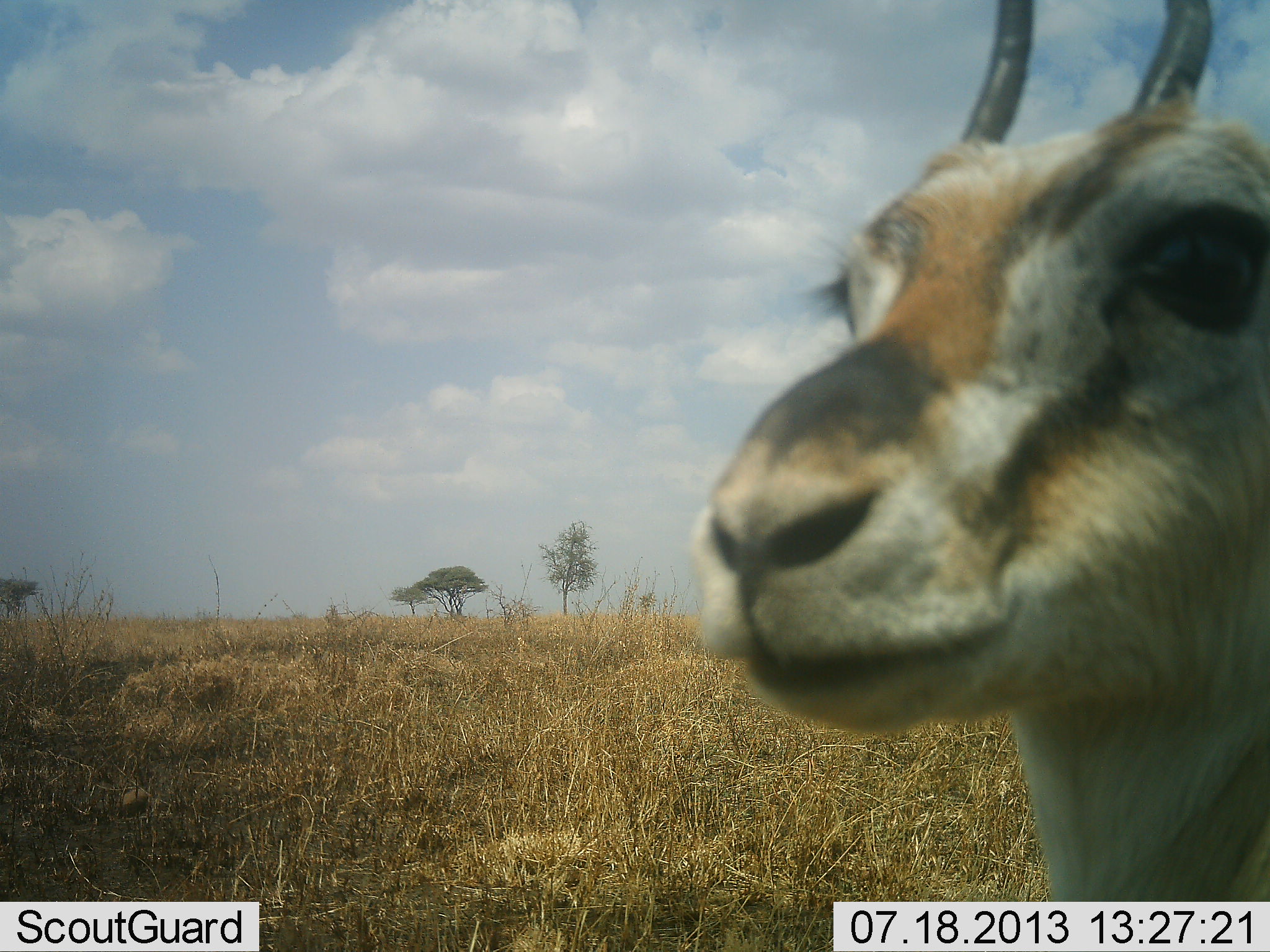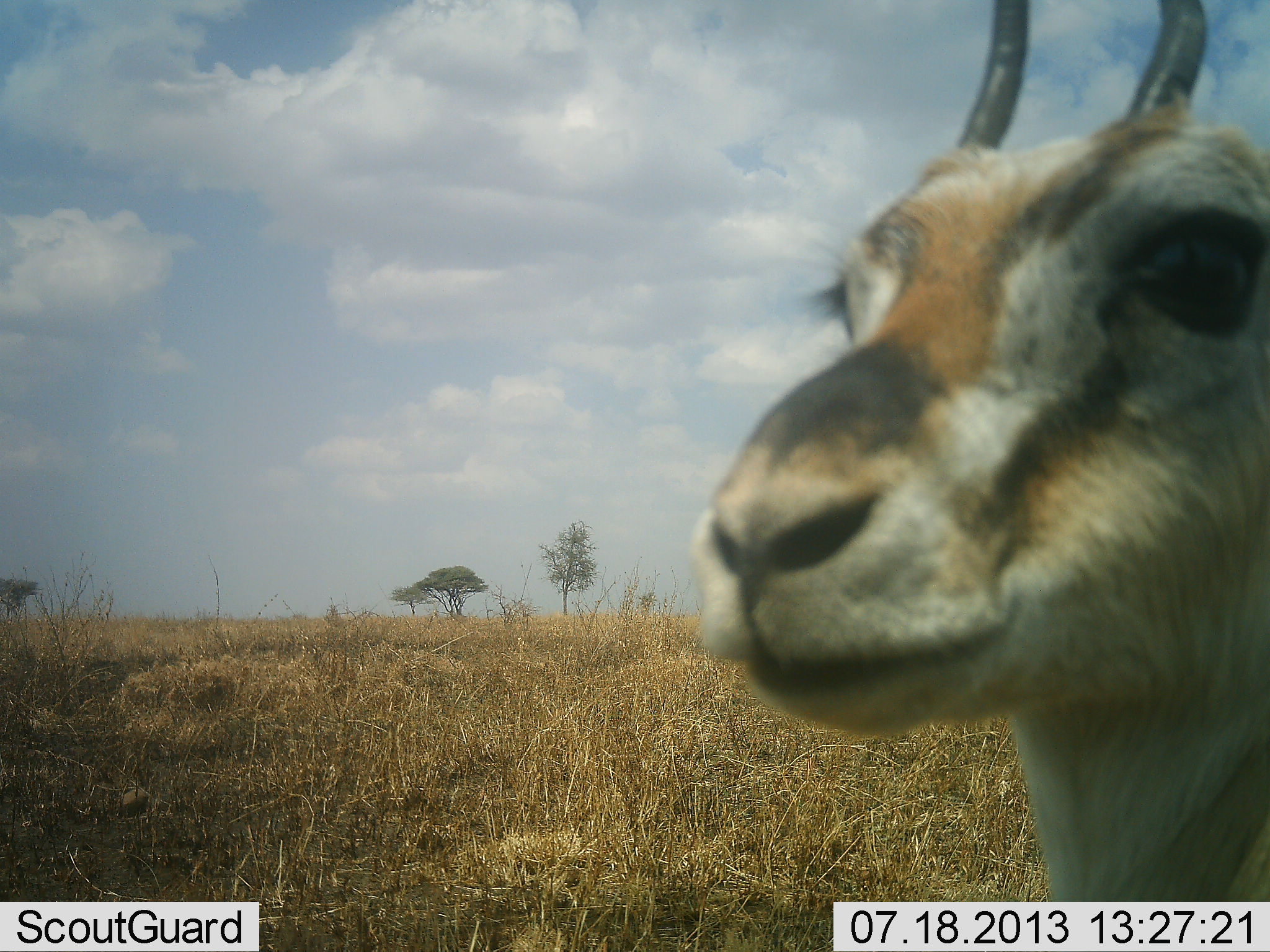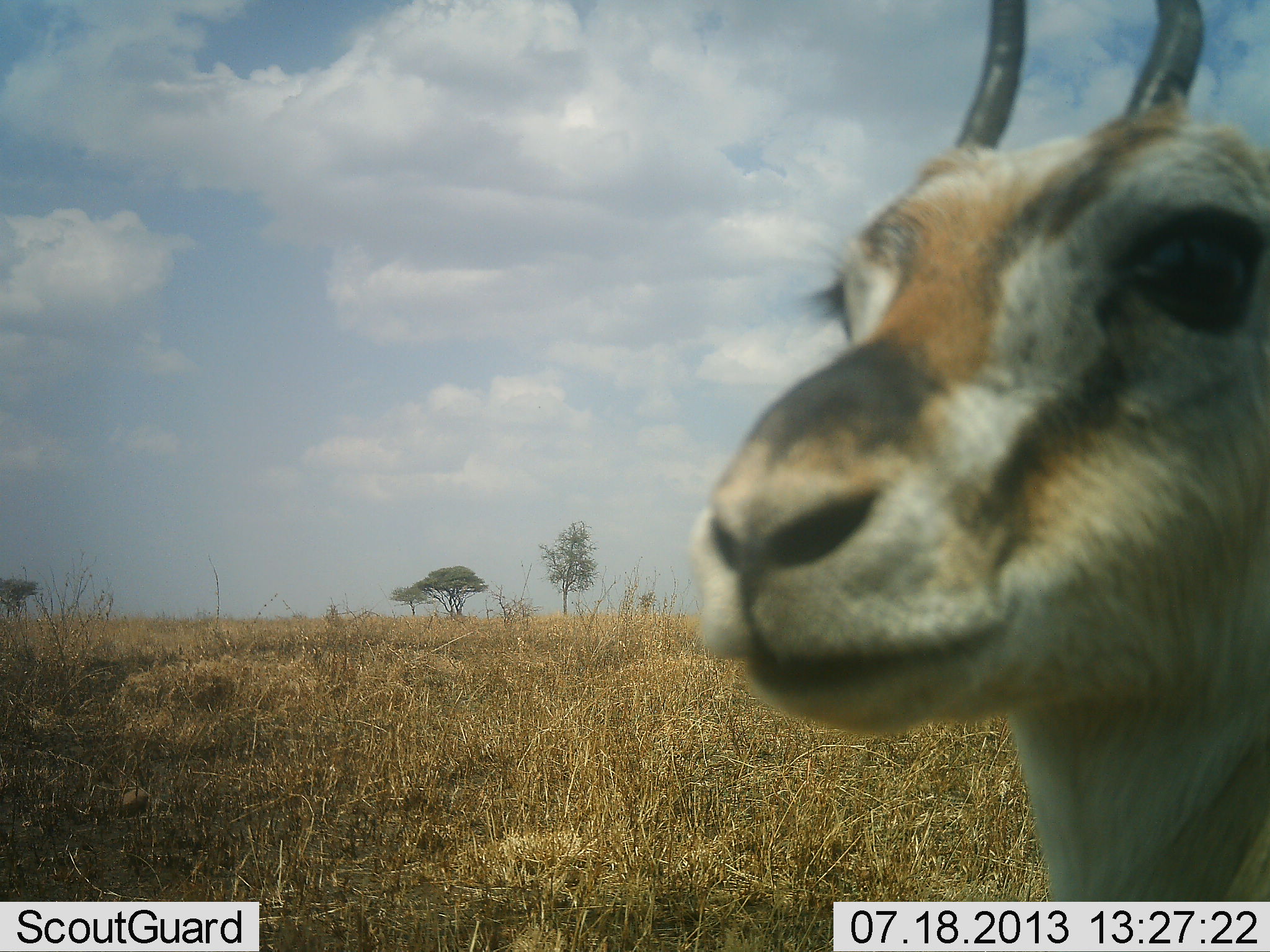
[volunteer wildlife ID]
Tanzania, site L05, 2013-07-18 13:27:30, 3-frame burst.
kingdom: Animalia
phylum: Chordata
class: Mammalia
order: Artiodactyla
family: Bovidae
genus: Eudorcas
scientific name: Eudorcas thomsonii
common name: thomson's gazelle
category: gazellethomsons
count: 1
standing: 94%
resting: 11%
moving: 0%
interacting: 6%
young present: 0%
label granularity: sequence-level